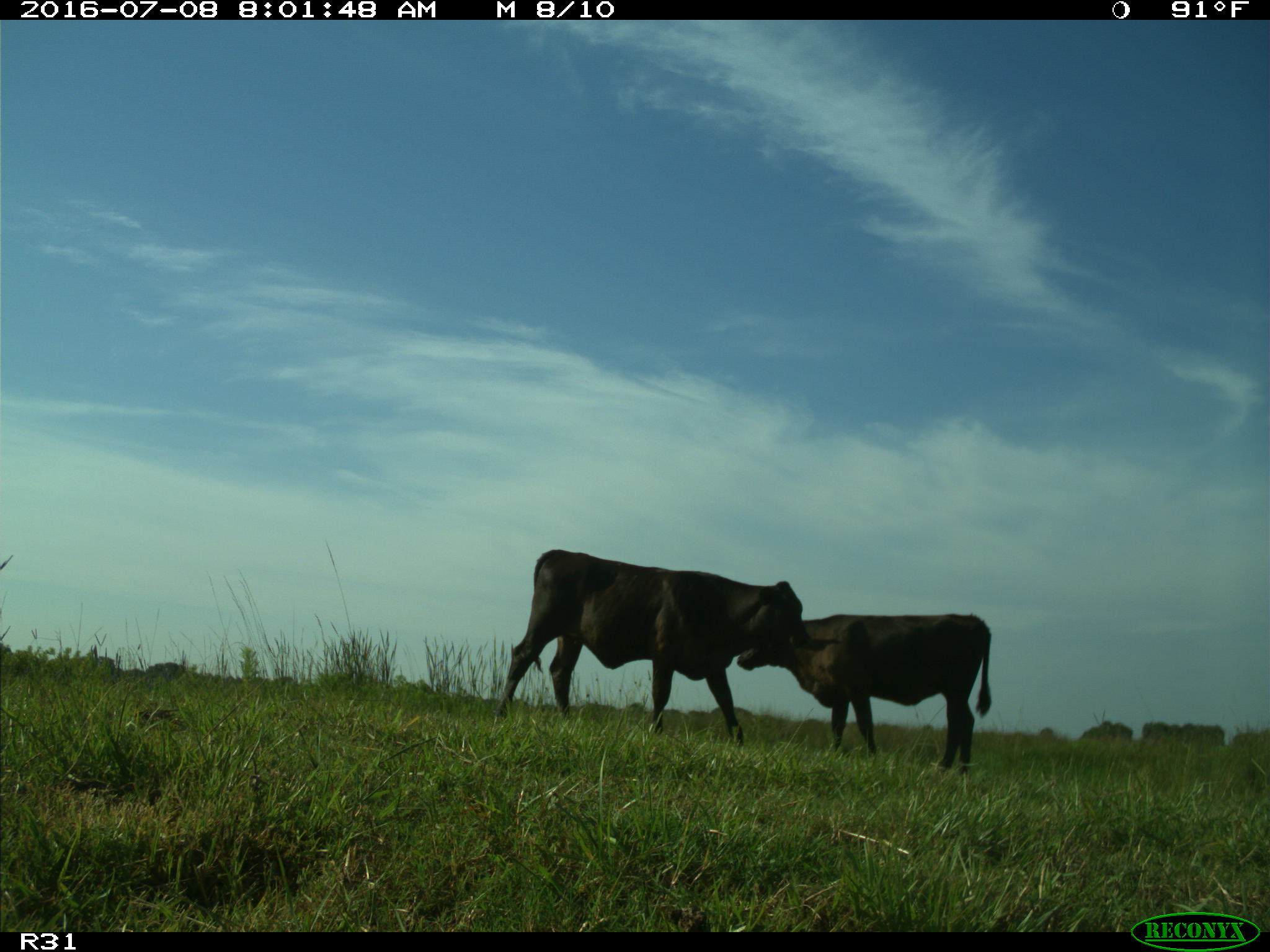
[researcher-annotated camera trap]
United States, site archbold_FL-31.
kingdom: Animalia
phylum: Chordata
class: Mammalia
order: Artiodactyla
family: Bovidae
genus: Bos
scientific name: Bos taurus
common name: domestic cow